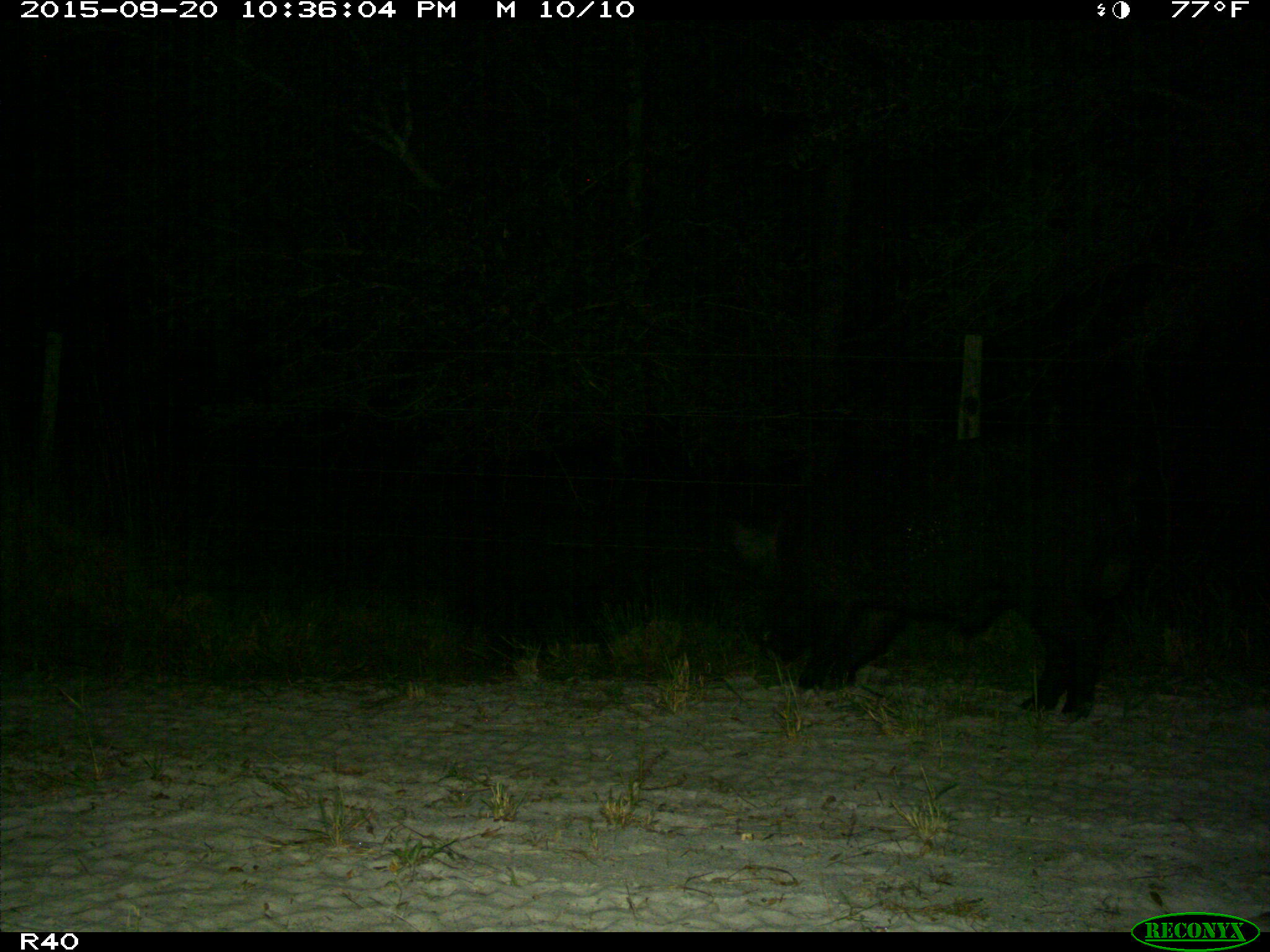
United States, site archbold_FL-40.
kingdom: Animalia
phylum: Chordata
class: Mammalia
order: Artiodactyla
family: Suidae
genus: Sus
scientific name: Sus scrofa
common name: wild boar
Sus scrofa (wild boar).